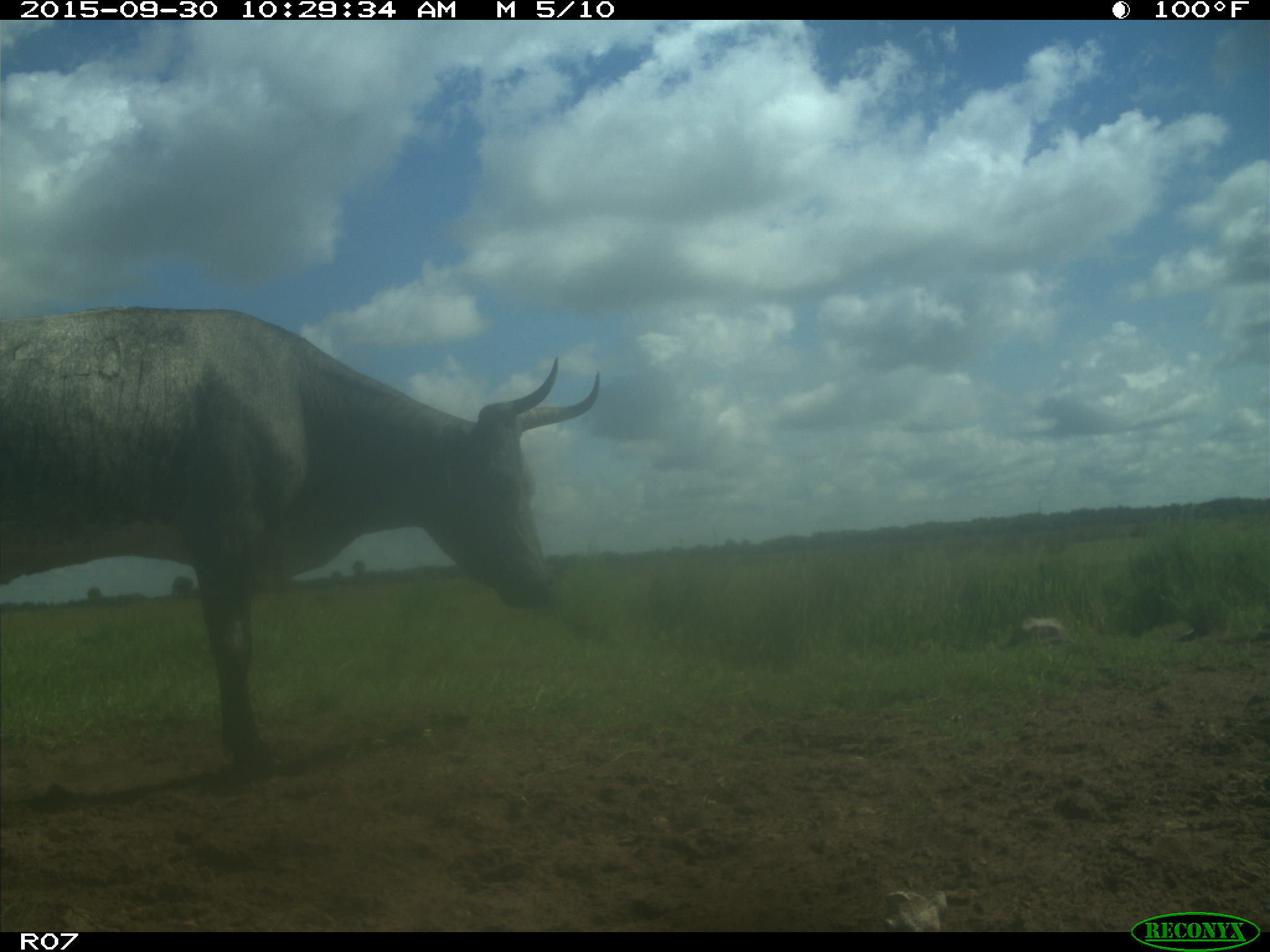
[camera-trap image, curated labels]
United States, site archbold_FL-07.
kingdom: Animalia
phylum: Chordata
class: Mammalia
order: Artiodactyla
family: Bovidae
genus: Bos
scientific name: Bos taurus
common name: domestic cow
Bos taurus (domestic cow).